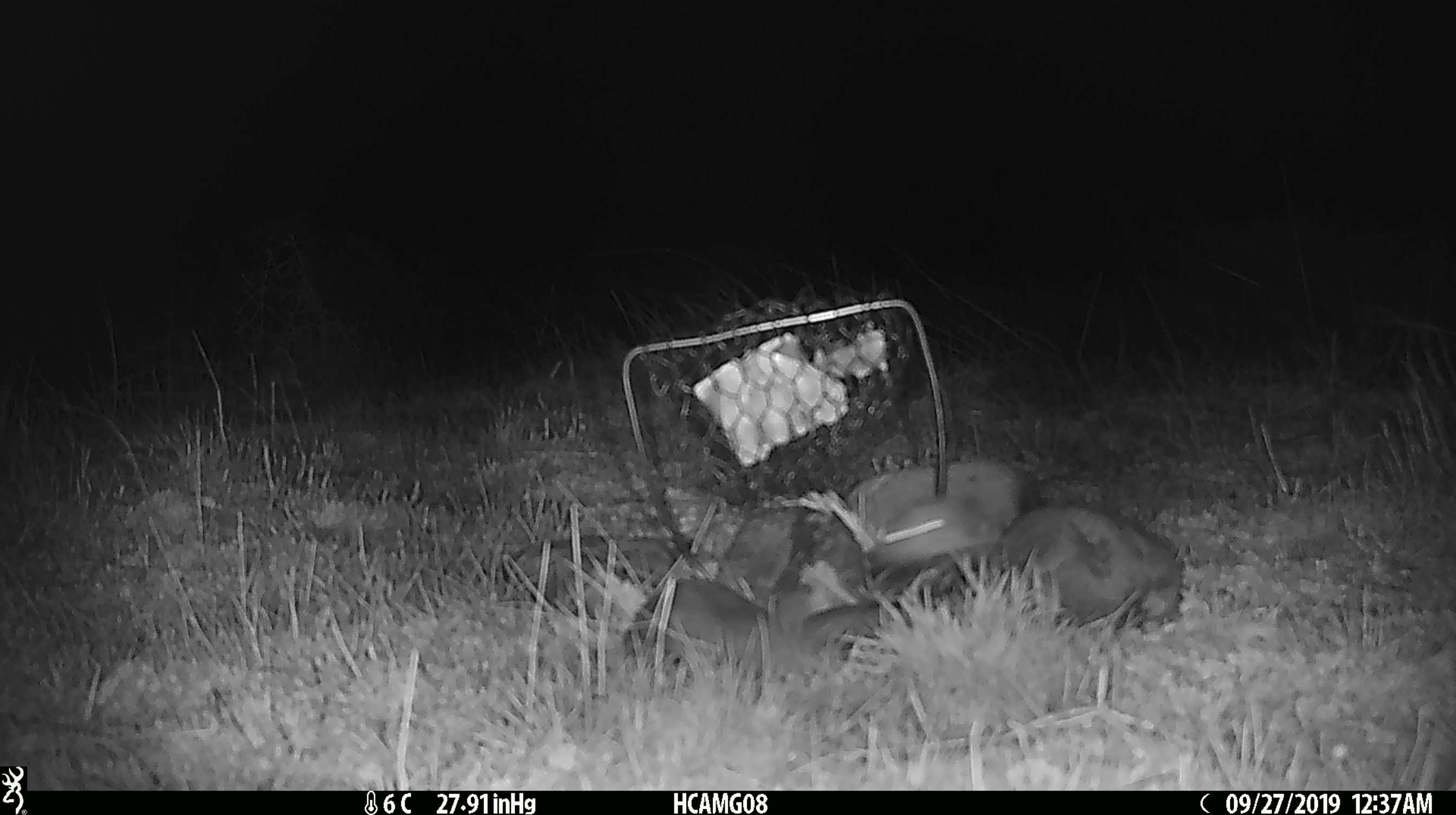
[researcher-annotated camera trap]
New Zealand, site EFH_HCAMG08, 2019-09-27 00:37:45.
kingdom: Animalia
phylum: Chordata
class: Mammalia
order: Rodentia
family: Muridae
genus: Mus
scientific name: Mus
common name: mouse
Mouse (Mus).